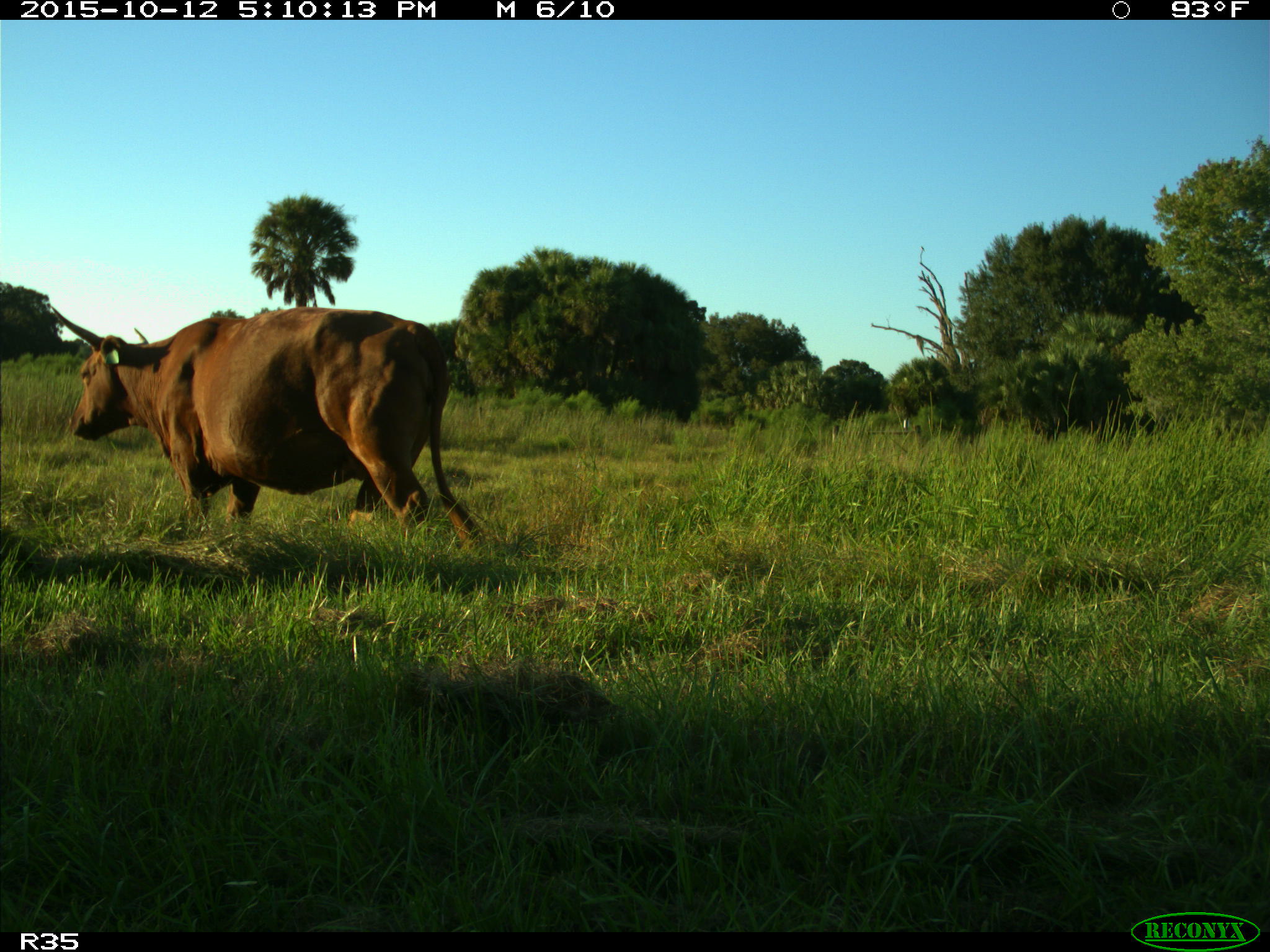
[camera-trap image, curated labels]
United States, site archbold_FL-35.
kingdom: Animalia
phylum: Chordata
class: Mammalia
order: Artiodactyla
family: Bovidae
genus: Bos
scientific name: Bos taurus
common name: domestic cow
Bos taurus (domestic cow).